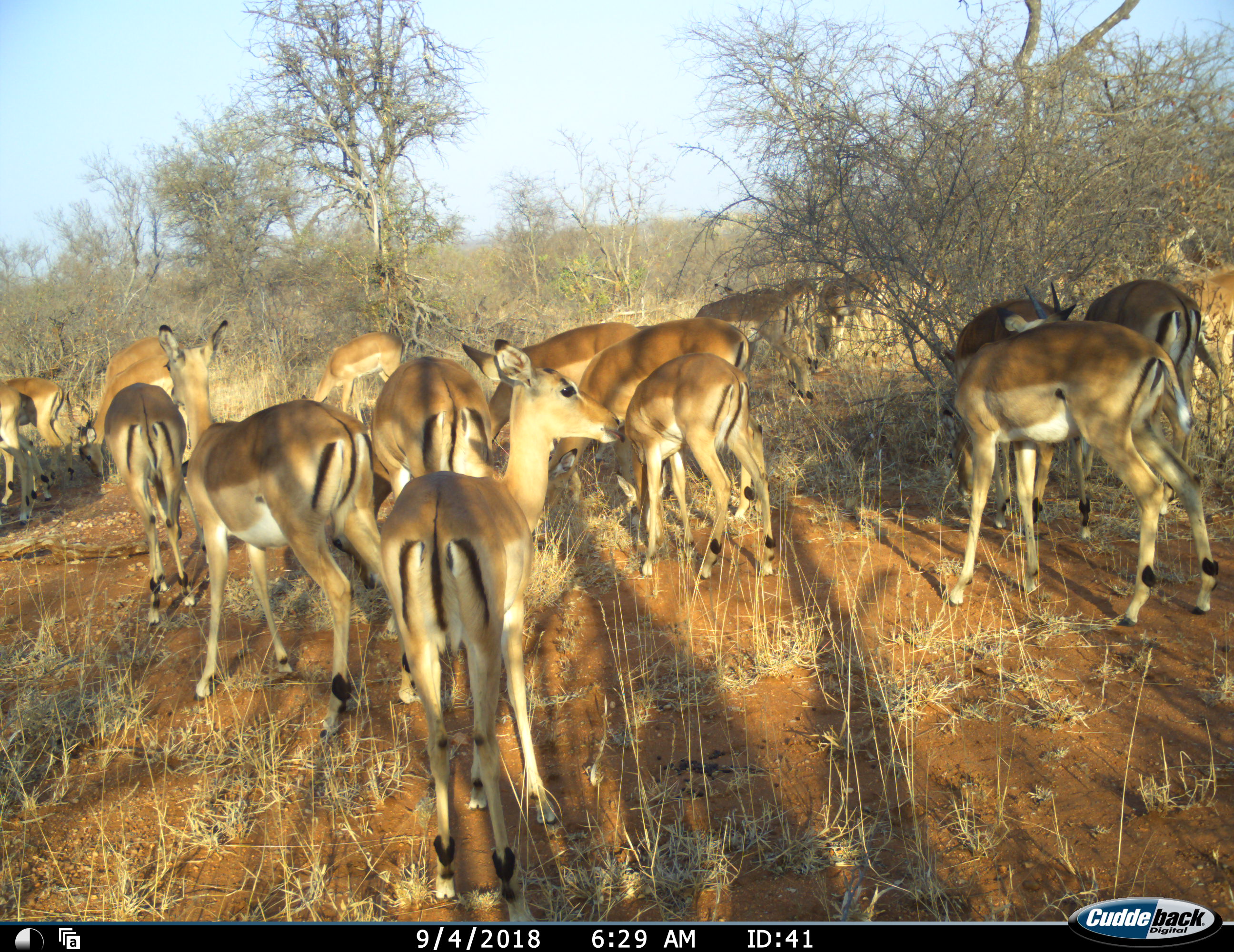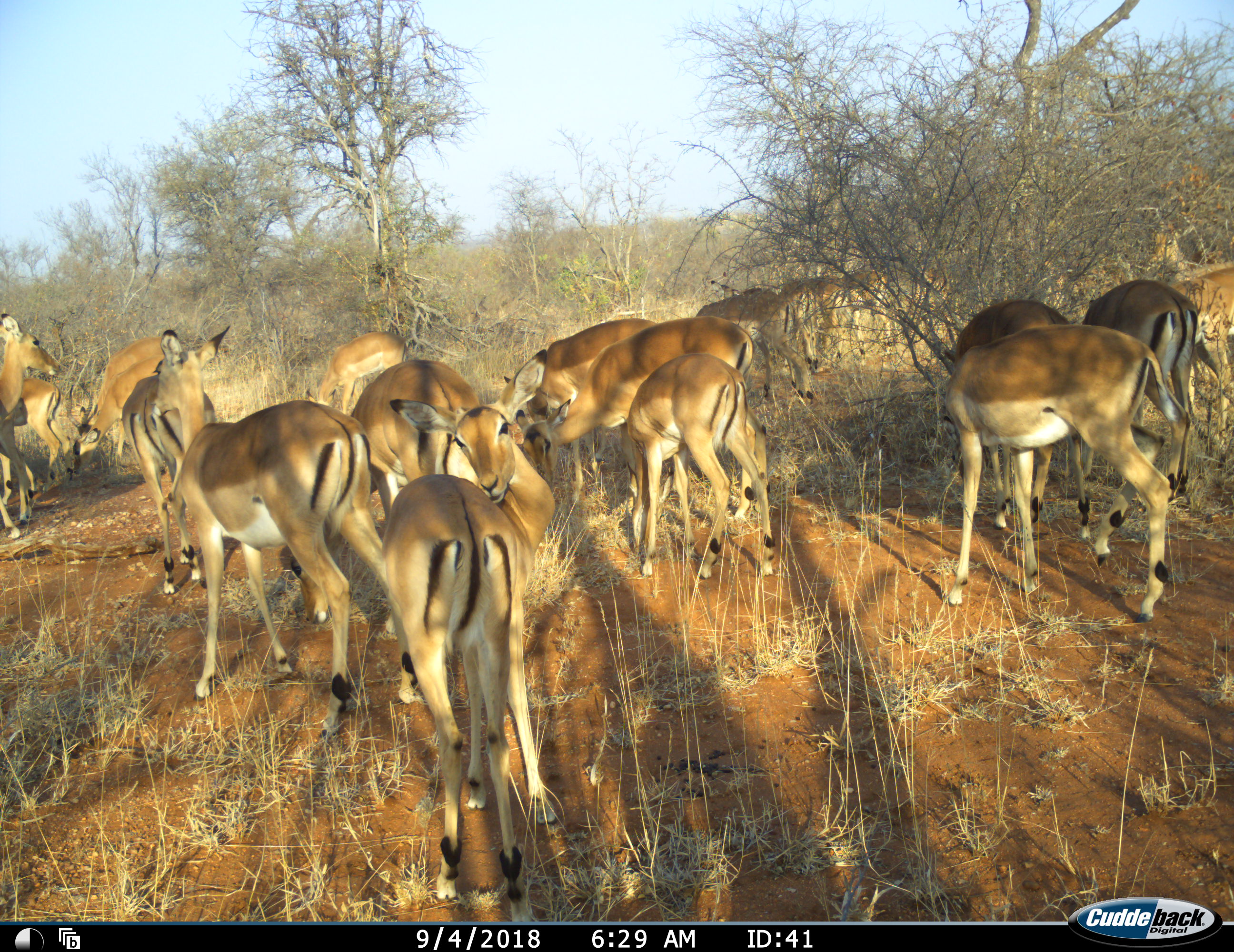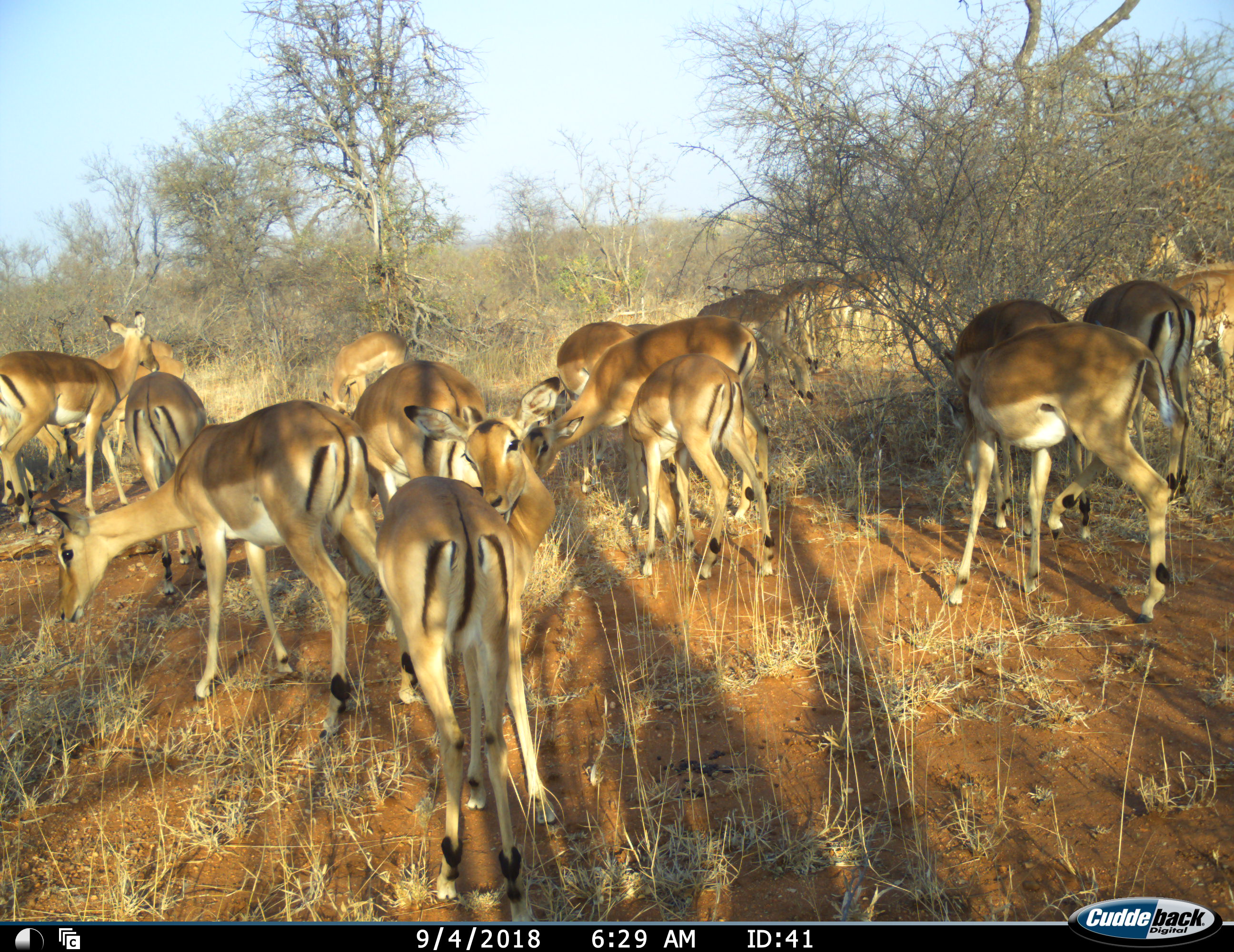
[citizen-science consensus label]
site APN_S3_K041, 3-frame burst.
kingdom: Animalia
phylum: Chordata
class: Mammalia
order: Artiodactyla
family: Bovidae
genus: Aepyceros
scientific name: Aepyceros melampus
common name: impala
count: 11-50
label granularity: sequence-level